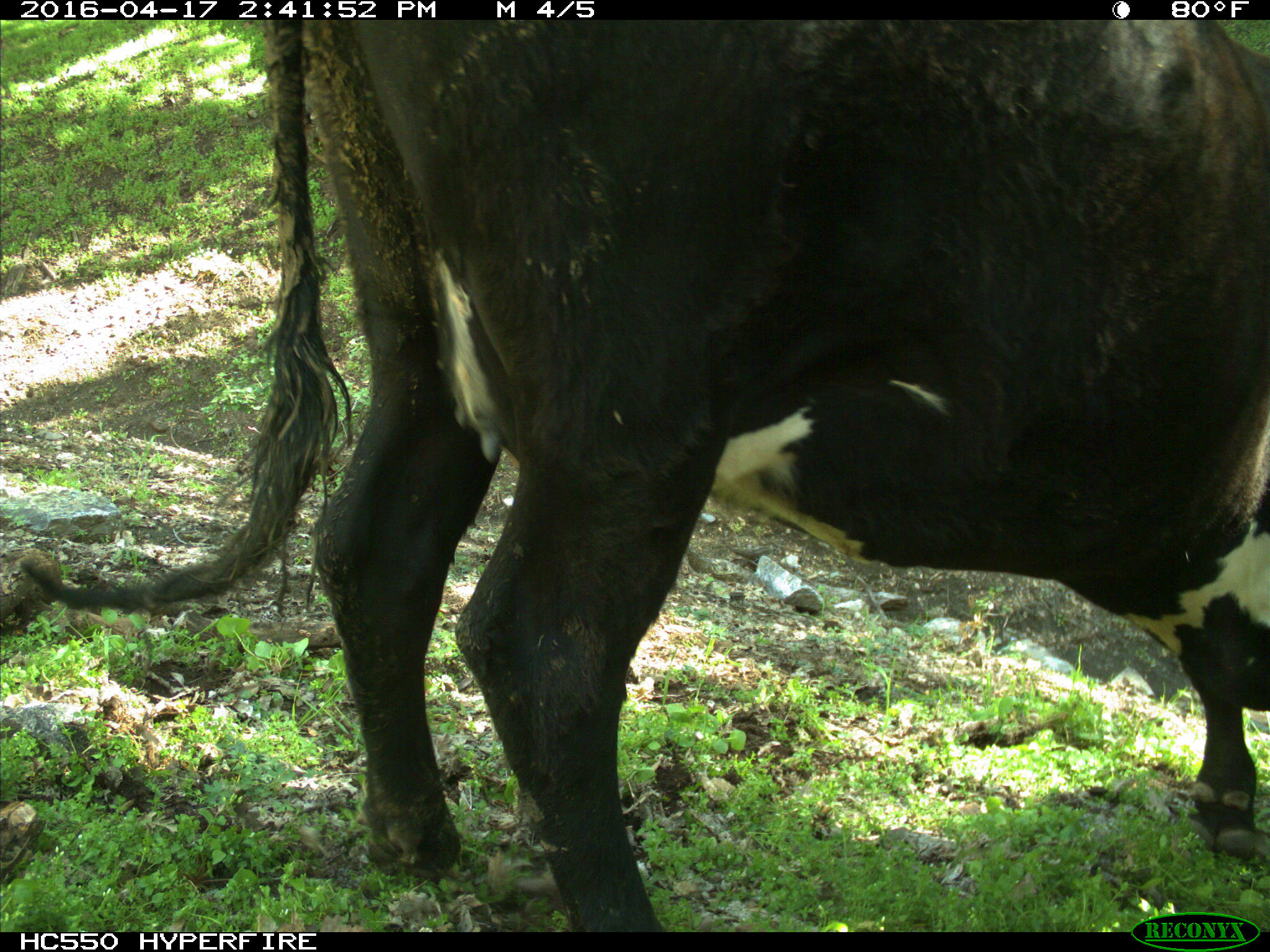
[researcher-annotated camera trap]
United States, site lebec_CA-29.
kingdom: Animalia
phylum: Chordata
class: Mammalia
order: Artiodactyla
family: Bovidae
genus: Bos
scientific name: Bos taurus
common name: domestic cow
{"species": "Bos taurus (domestic cow)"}